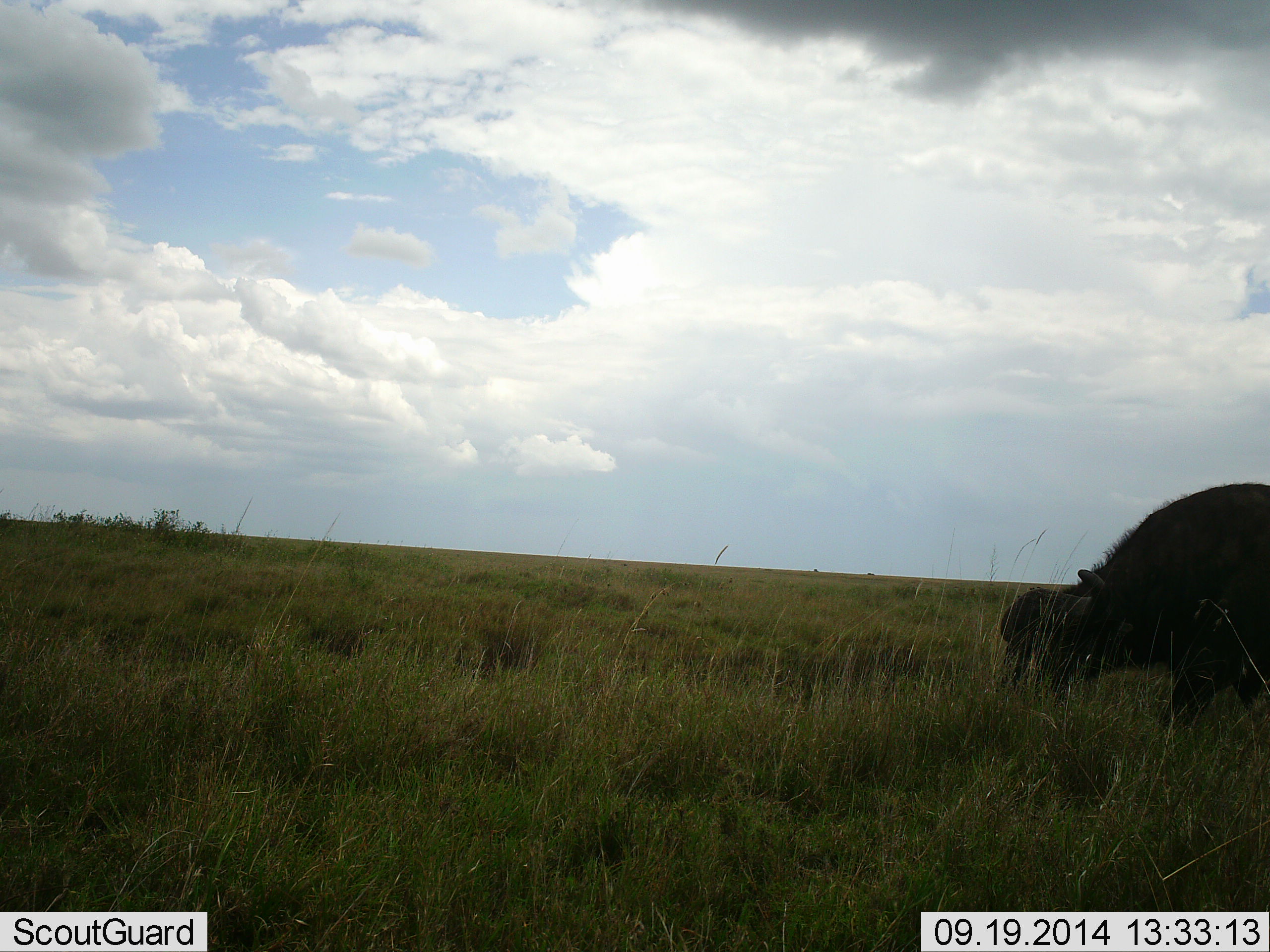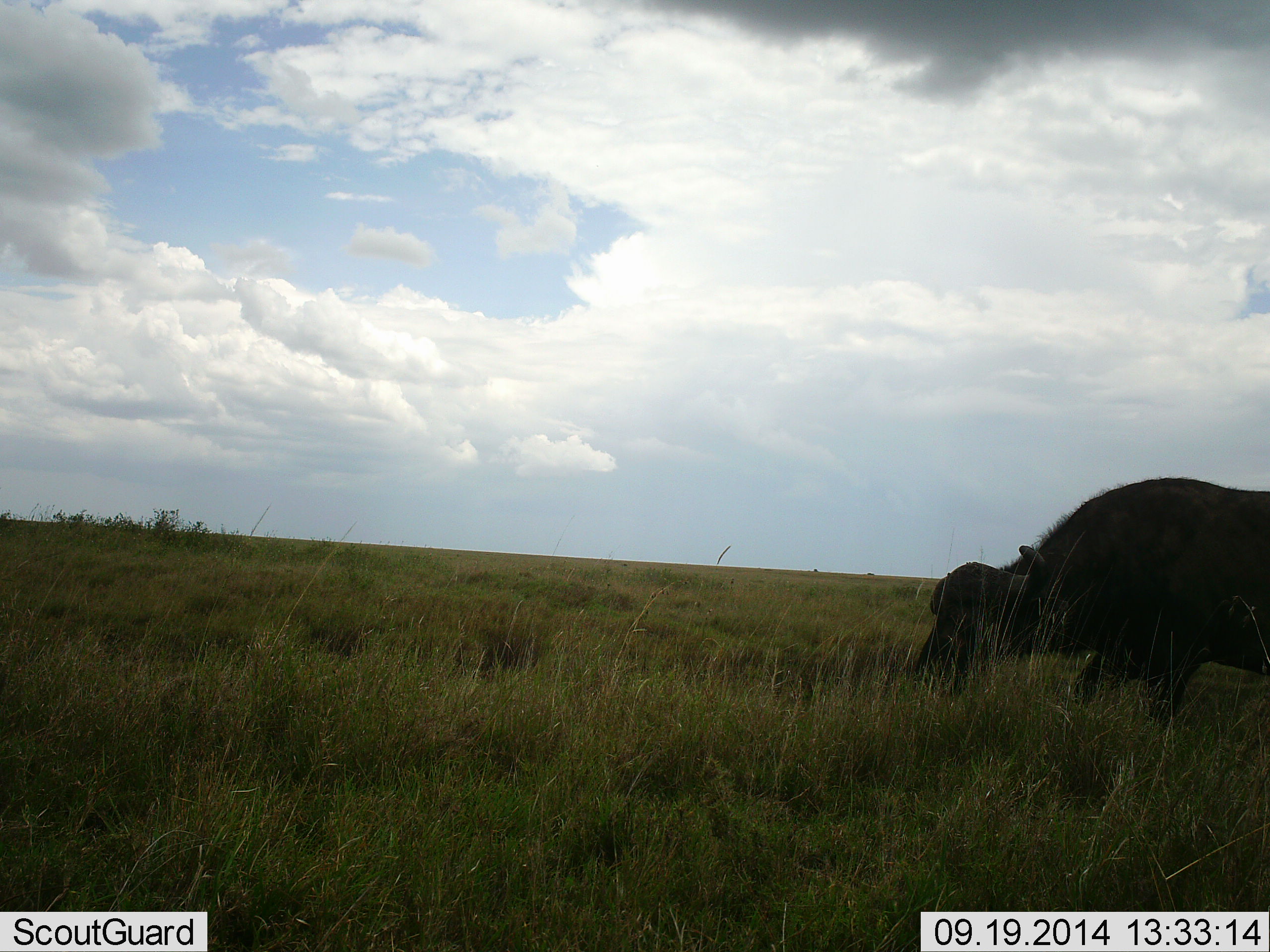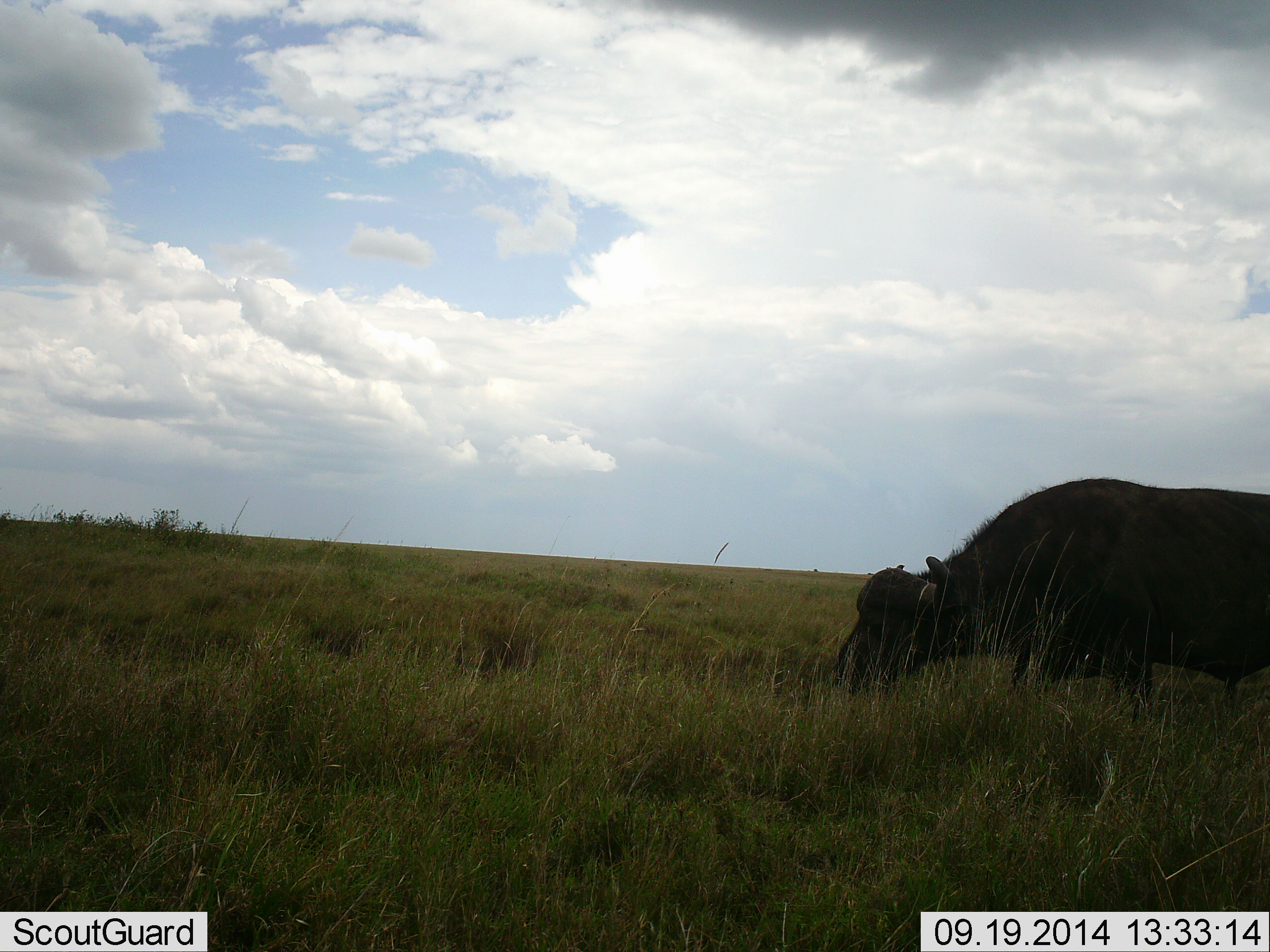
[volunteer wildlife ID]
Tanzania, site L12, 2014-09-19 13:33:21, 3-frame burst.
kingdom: Animalia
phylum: Chordata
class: Mammalia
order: Artiodactyla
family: Bovidae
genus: Syncerus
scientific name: Syncerus caffer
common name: cape buffalo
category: buffalo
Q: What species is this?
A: Buffalo (cape buffalo) (Syncerus caffer).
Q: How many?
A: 1.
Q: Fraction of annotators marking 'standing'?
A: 0%.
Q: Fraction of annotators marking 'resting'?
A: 0%.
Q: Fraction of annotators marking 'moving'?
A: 60%.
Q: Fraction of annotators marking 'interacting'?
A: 0%.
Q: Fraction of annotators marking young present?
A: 0%.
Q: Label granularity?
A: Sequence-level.